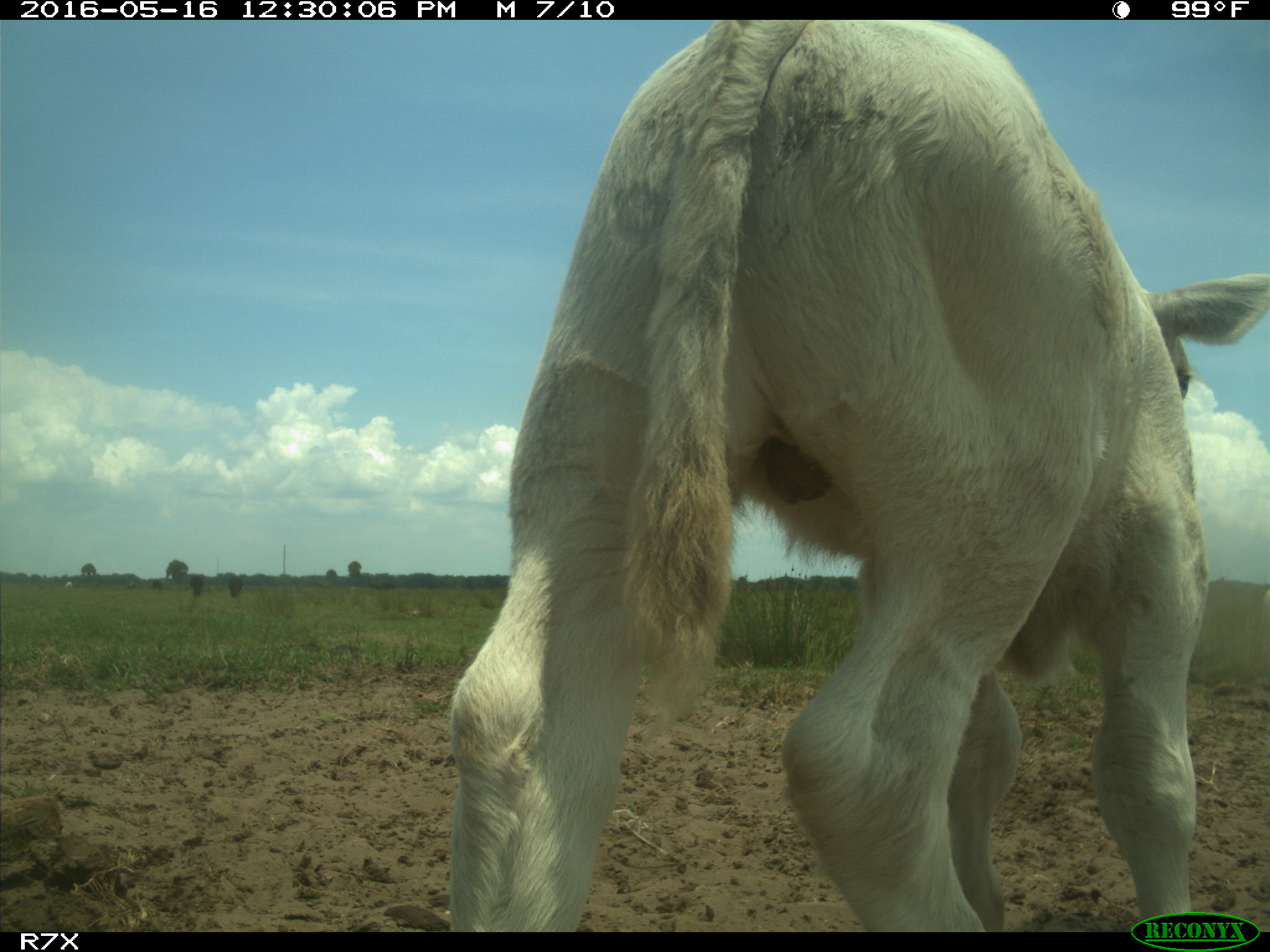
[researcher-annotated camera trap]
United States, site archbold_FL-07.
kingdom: Animalia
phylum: Chordata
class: Mammalia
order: Artiodactyla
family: Bovidae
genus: Bos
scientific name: Bos taurus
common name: domestic cow